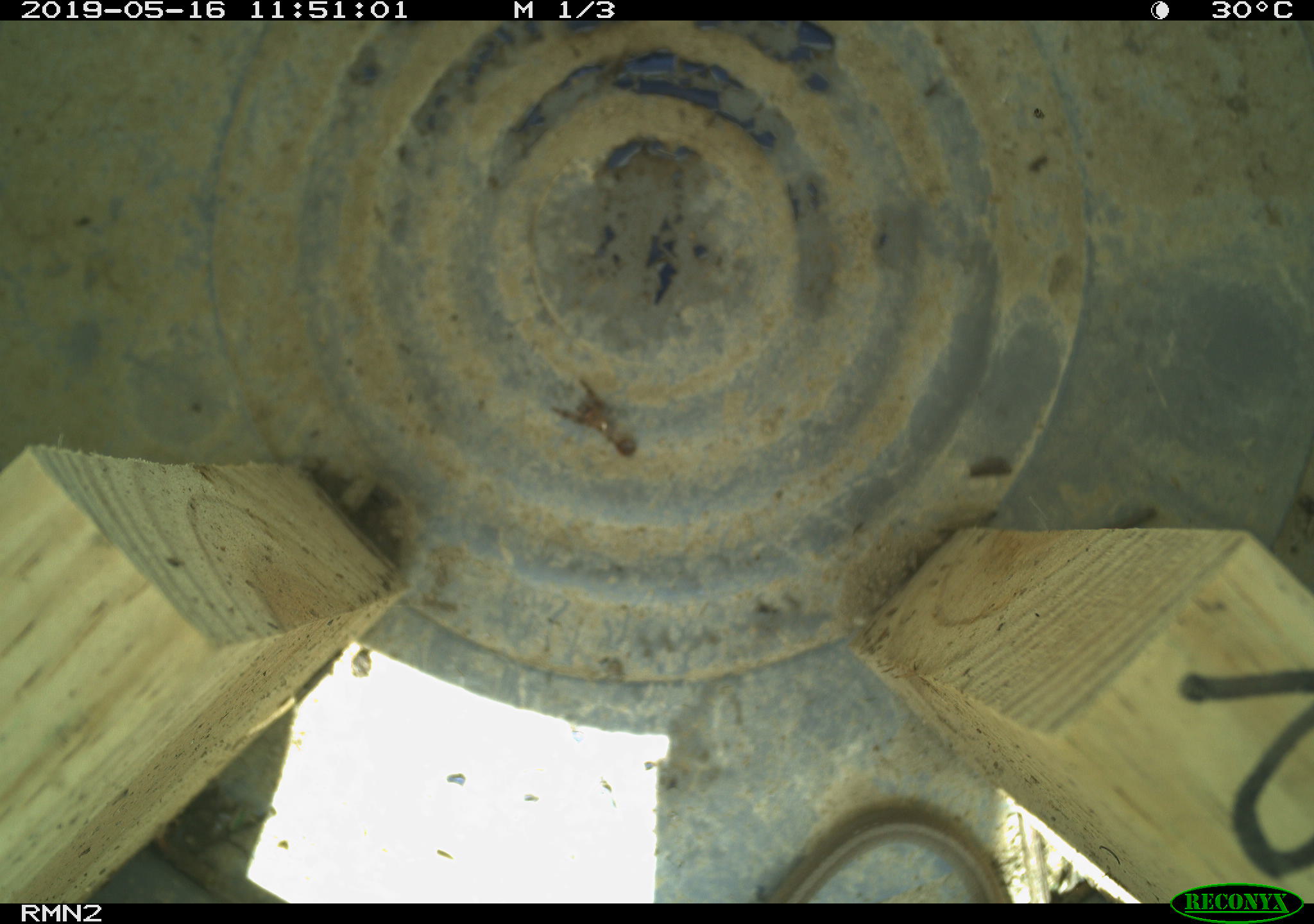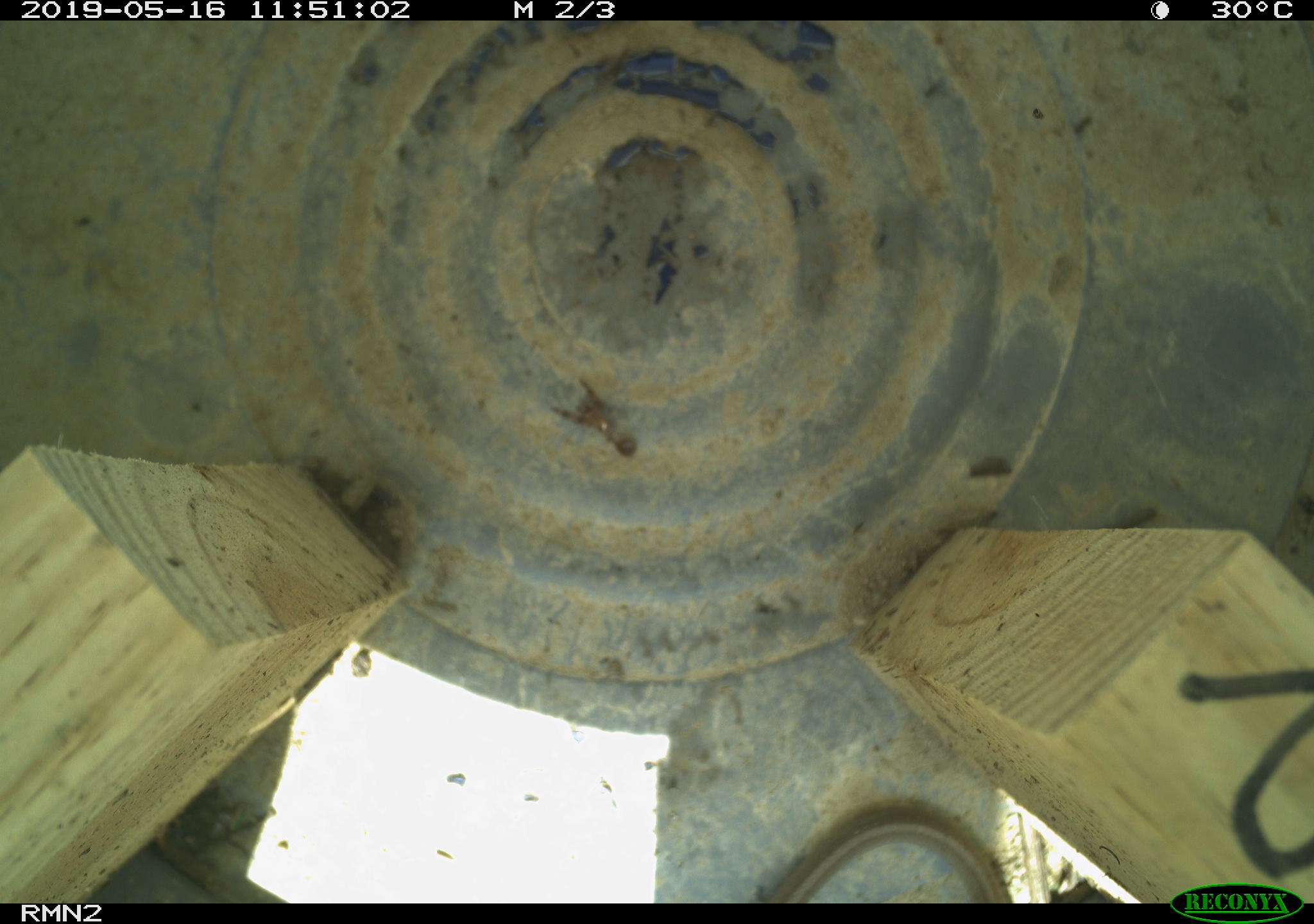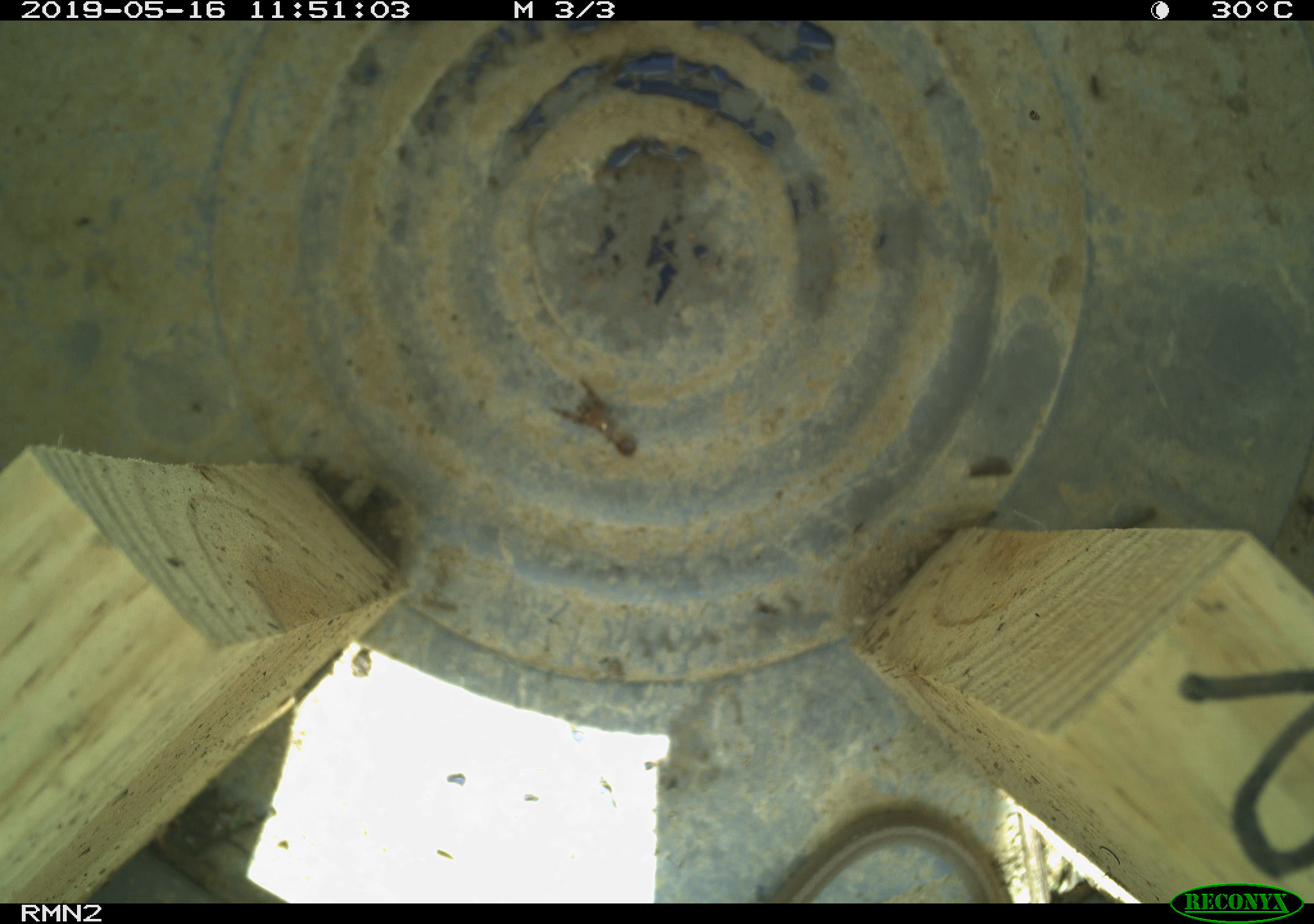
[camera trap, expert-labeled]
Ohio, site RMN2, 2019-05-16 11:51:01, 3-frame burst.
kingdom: Animalia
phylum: Chordata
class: Reptilia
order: Squamata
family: Colubridae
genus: Storeria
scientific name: Storeria dekayi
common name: dekay's brownsnake